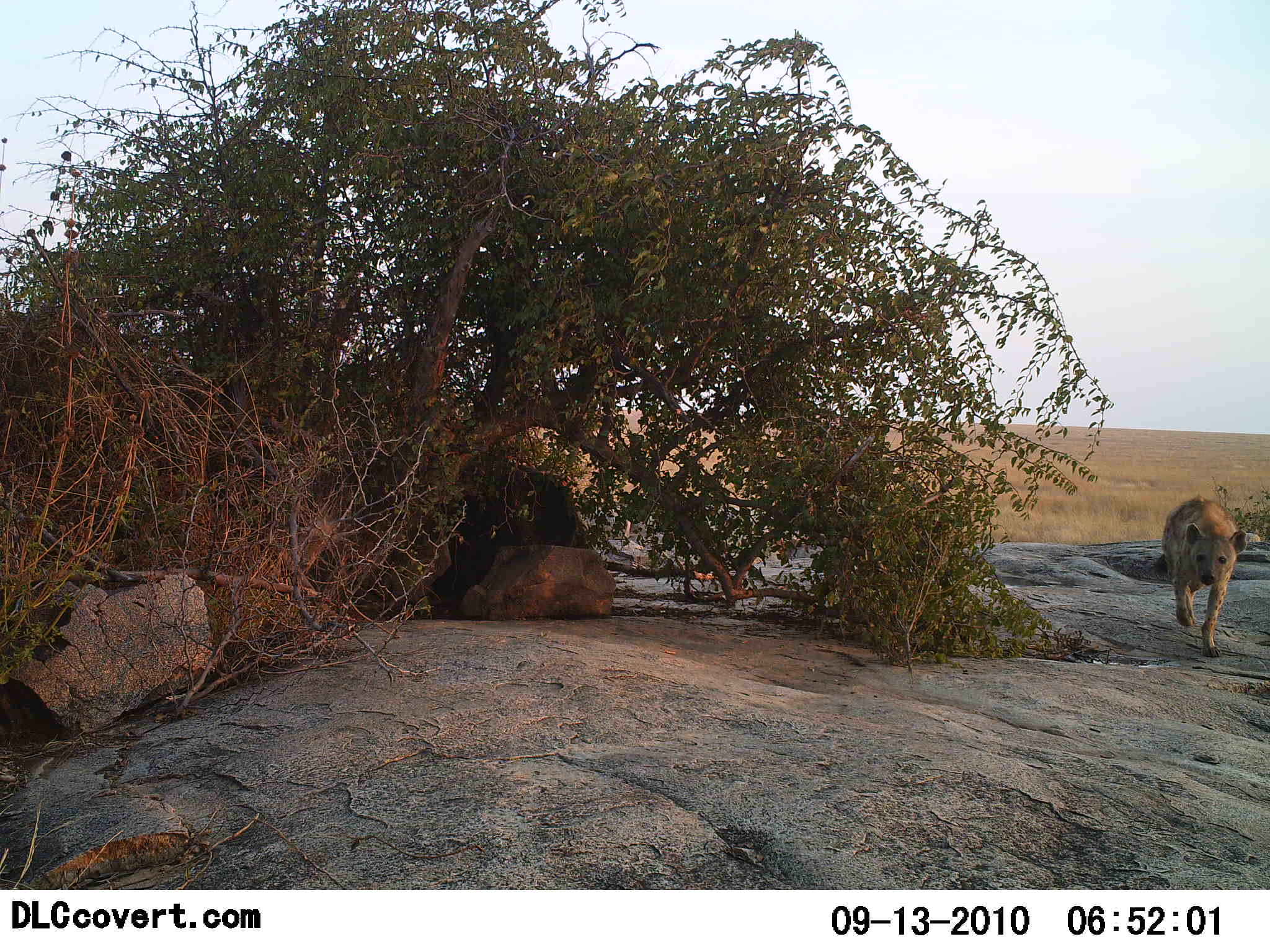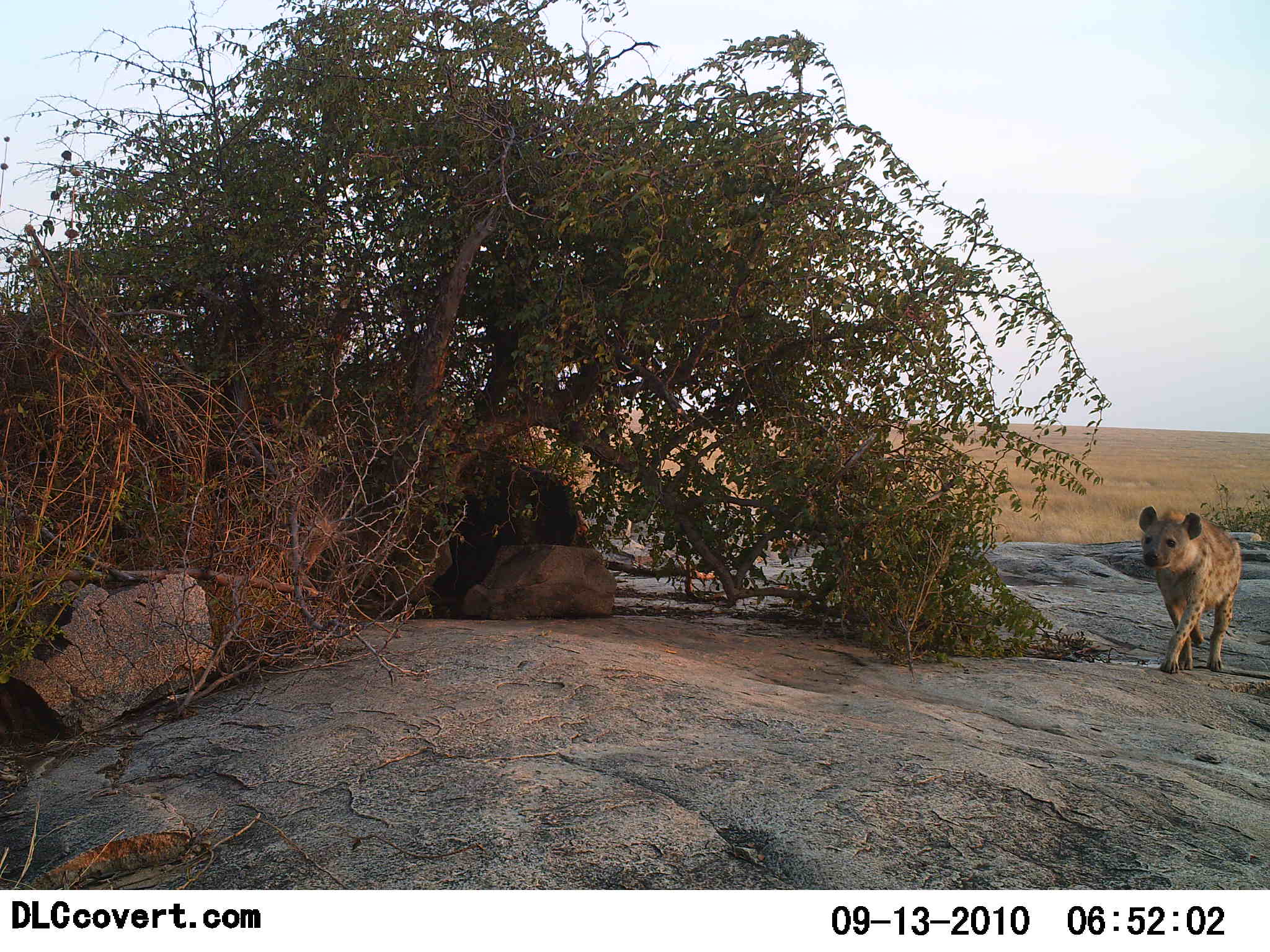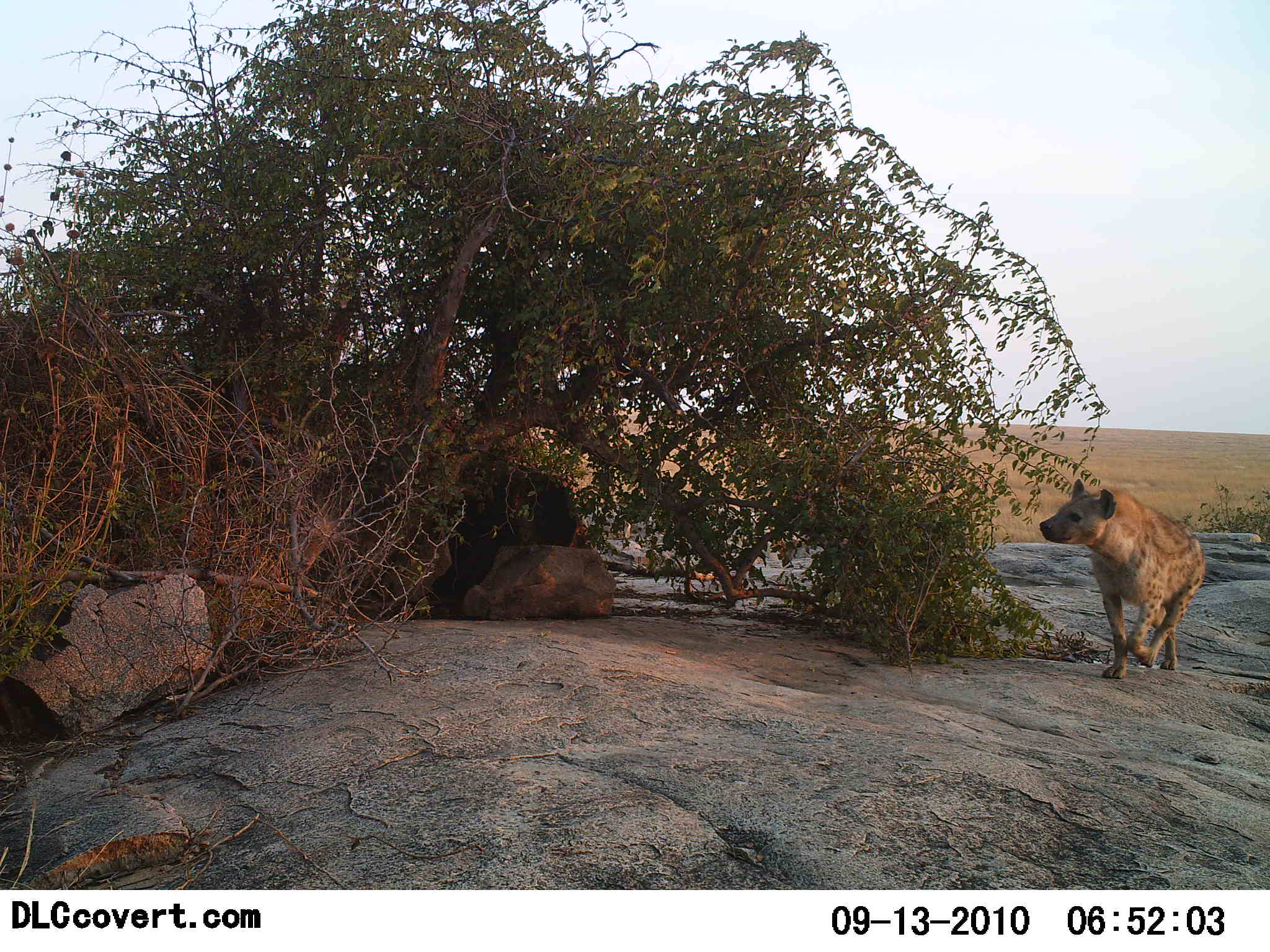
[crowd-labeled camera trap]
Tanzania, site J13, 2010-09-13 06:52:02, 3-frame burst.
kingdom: Animalia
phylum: Chordata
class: Mammalia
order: Carnivora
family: Hyaenidae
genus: Crocuta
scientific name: Crocuta crocuta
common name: spotted hyena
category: hyenaspotted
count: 1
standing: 0%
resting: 0%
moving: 100%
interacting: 0%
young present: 0%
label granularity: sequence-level